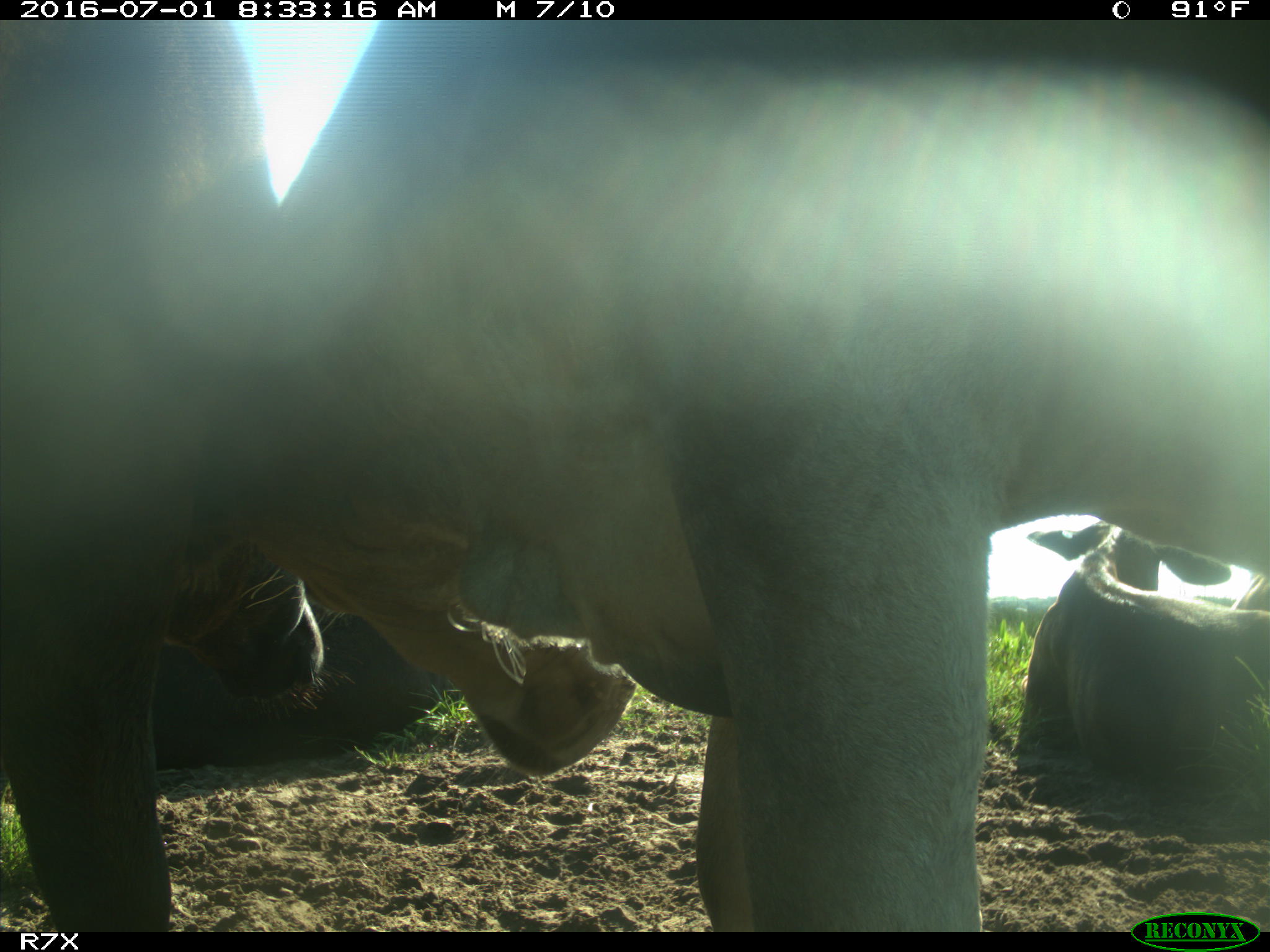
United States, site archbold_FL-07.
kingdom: Animalia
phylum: Chordata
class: Mammalia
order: Artiodactyla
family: Bovidae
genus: Bos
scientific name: Bos taurus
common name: domestic cow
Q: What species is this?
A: Bos taurus (domestic cow).